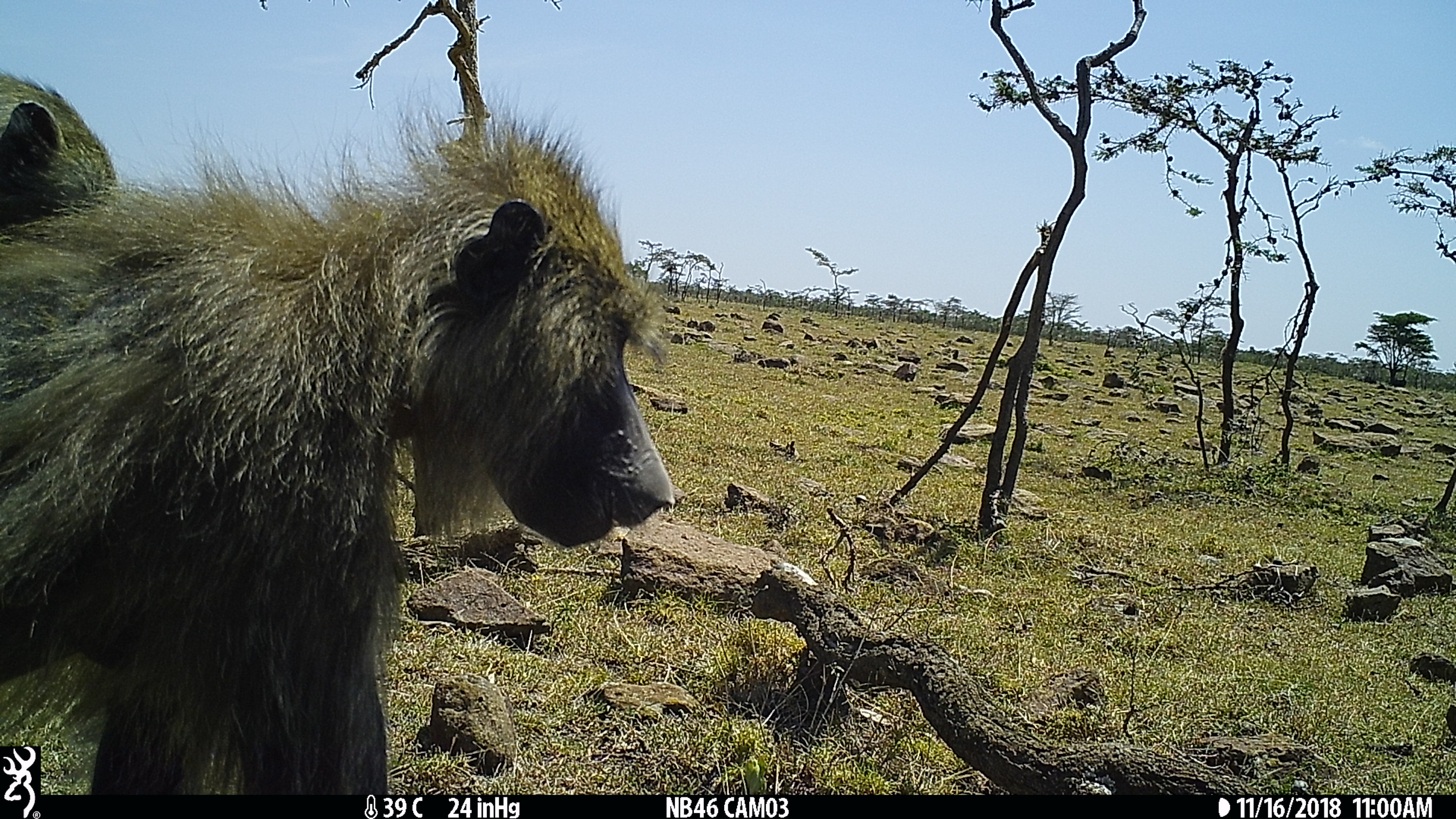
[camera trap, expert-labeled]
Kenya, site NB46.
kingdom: Animalia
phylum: Chordata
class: Mammalia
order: Primates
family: Cercopithecidae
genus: Papio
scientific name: Papio anubis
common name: olive baboon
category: baboon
Baboon (olive baboon) (Papio anubis).